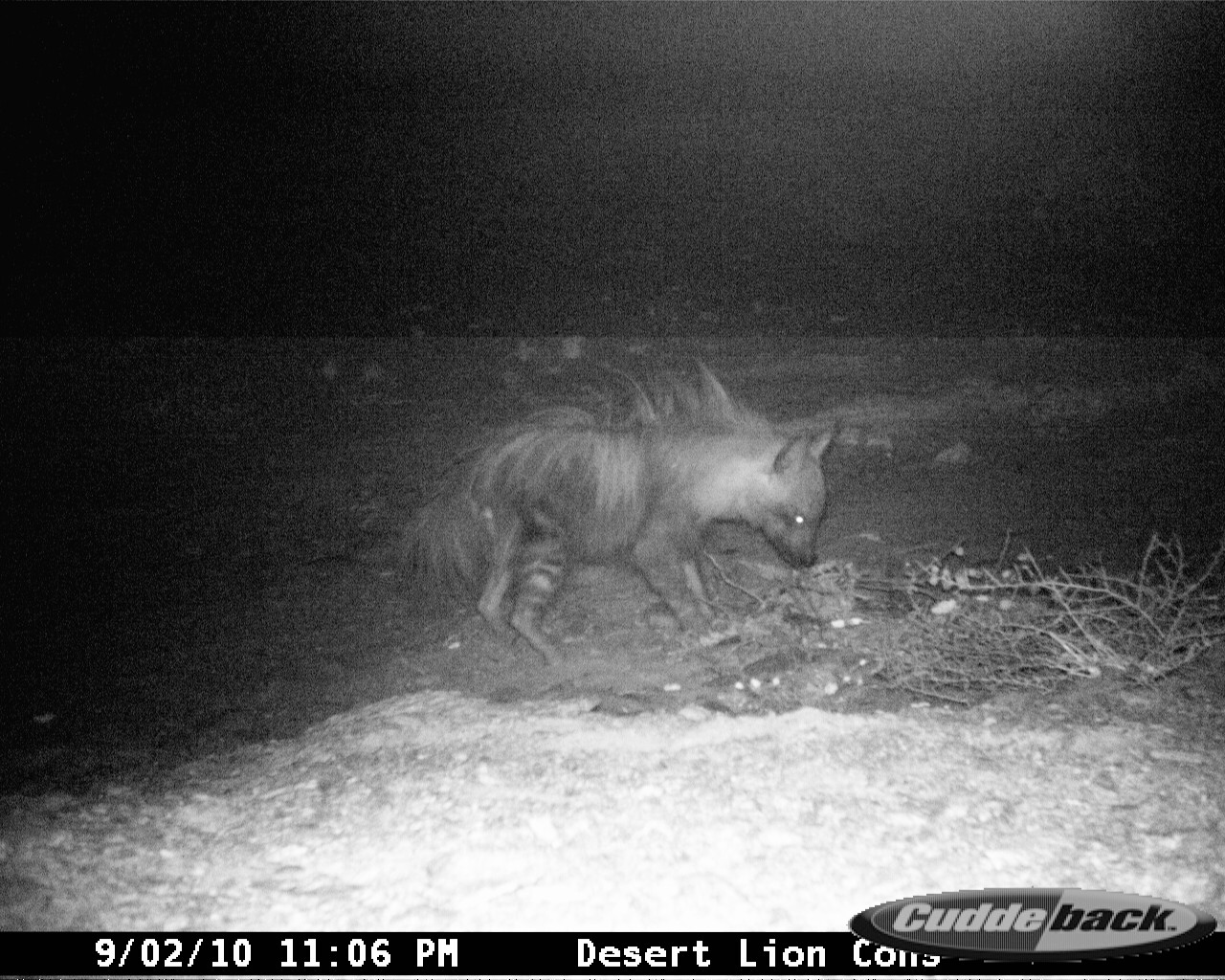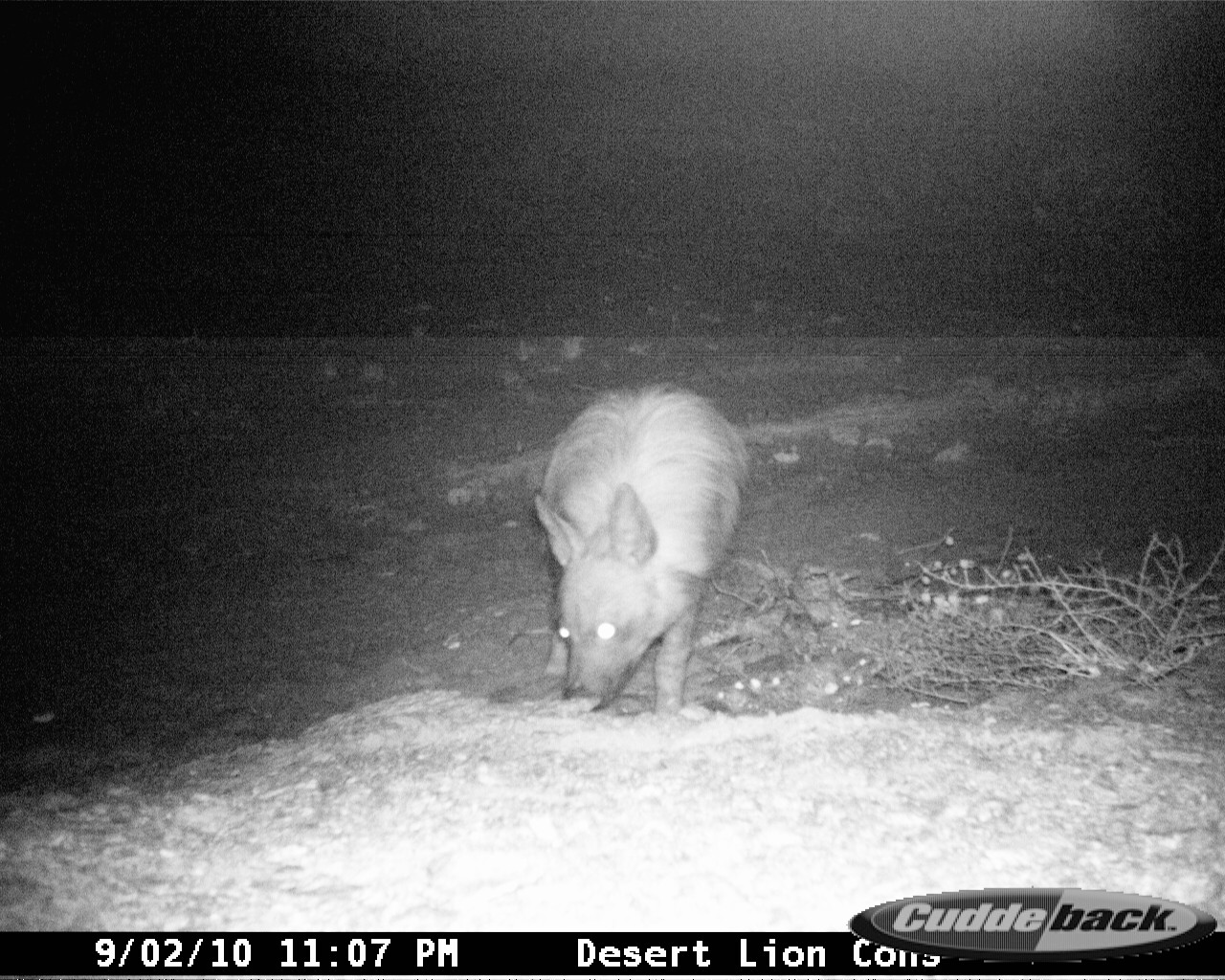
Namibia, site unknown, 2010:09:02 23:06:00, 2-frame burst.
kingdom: Animalia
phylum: Chordata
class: Mammalia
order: Carnivora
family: Hyaenidae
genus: Parahyaena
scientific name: Parahyaena brunnea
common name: brown hyena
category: hyaena brunnea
Hyaena brunnea (brown hyena) (Parahyaena brunnea).